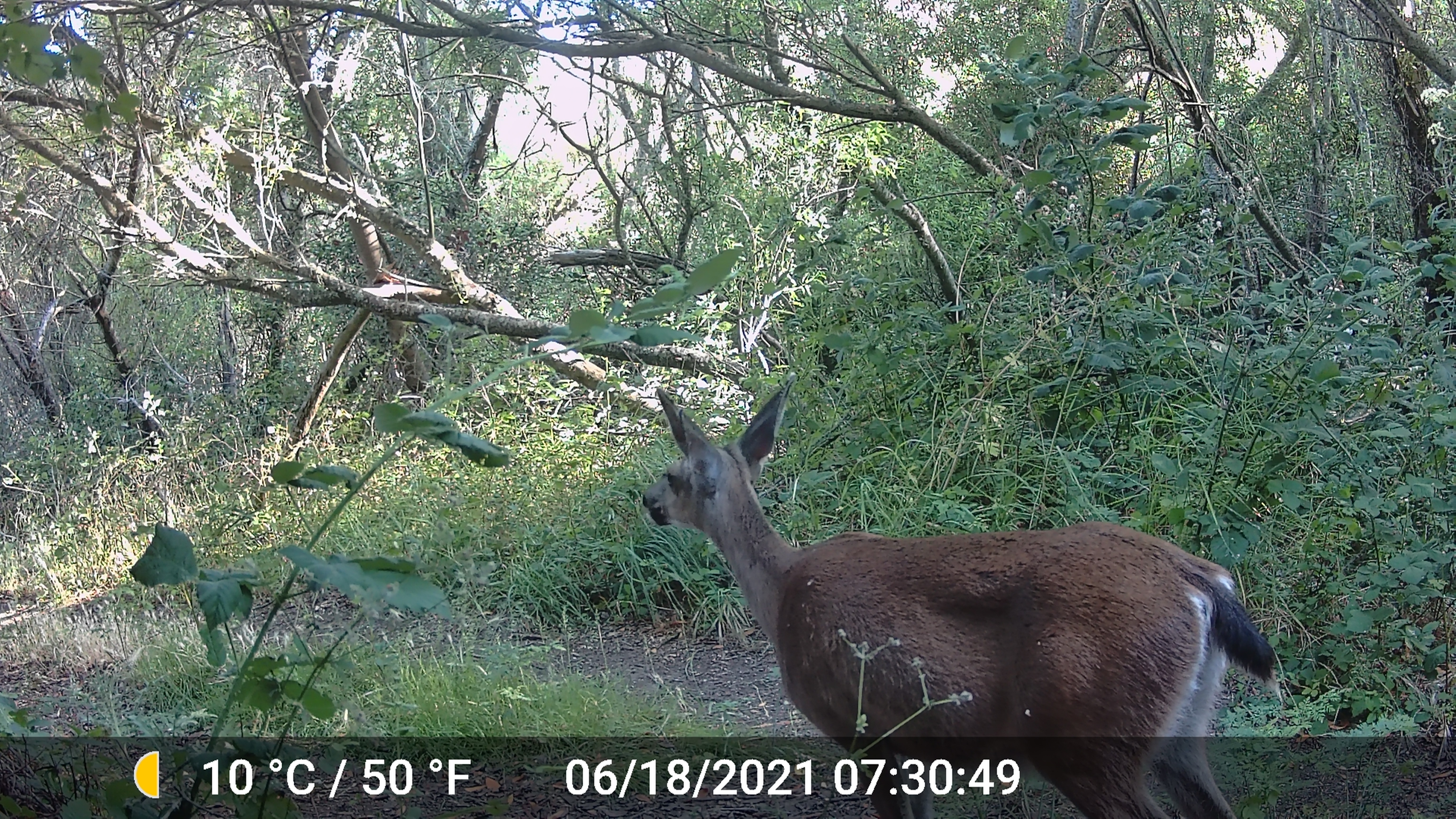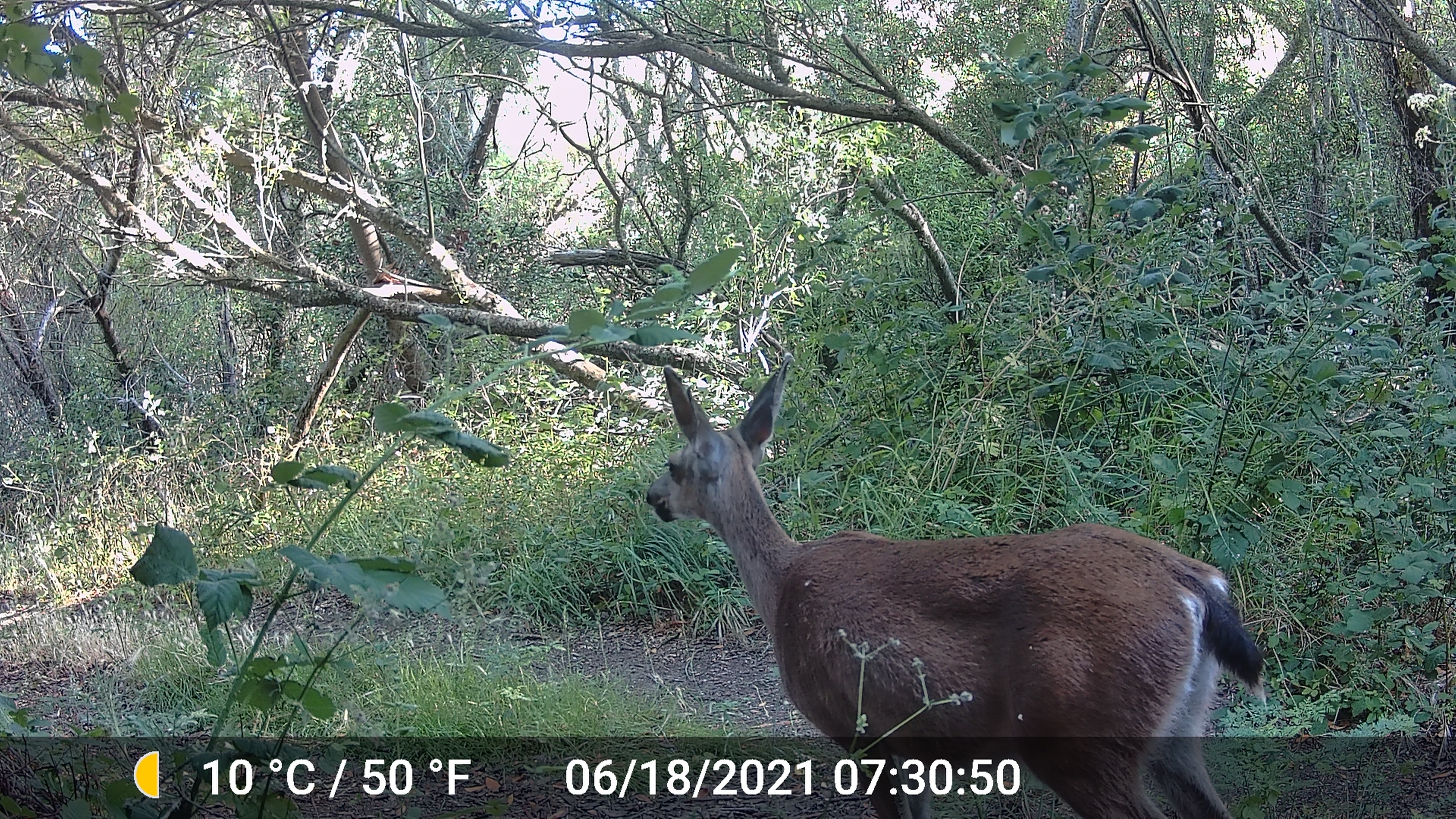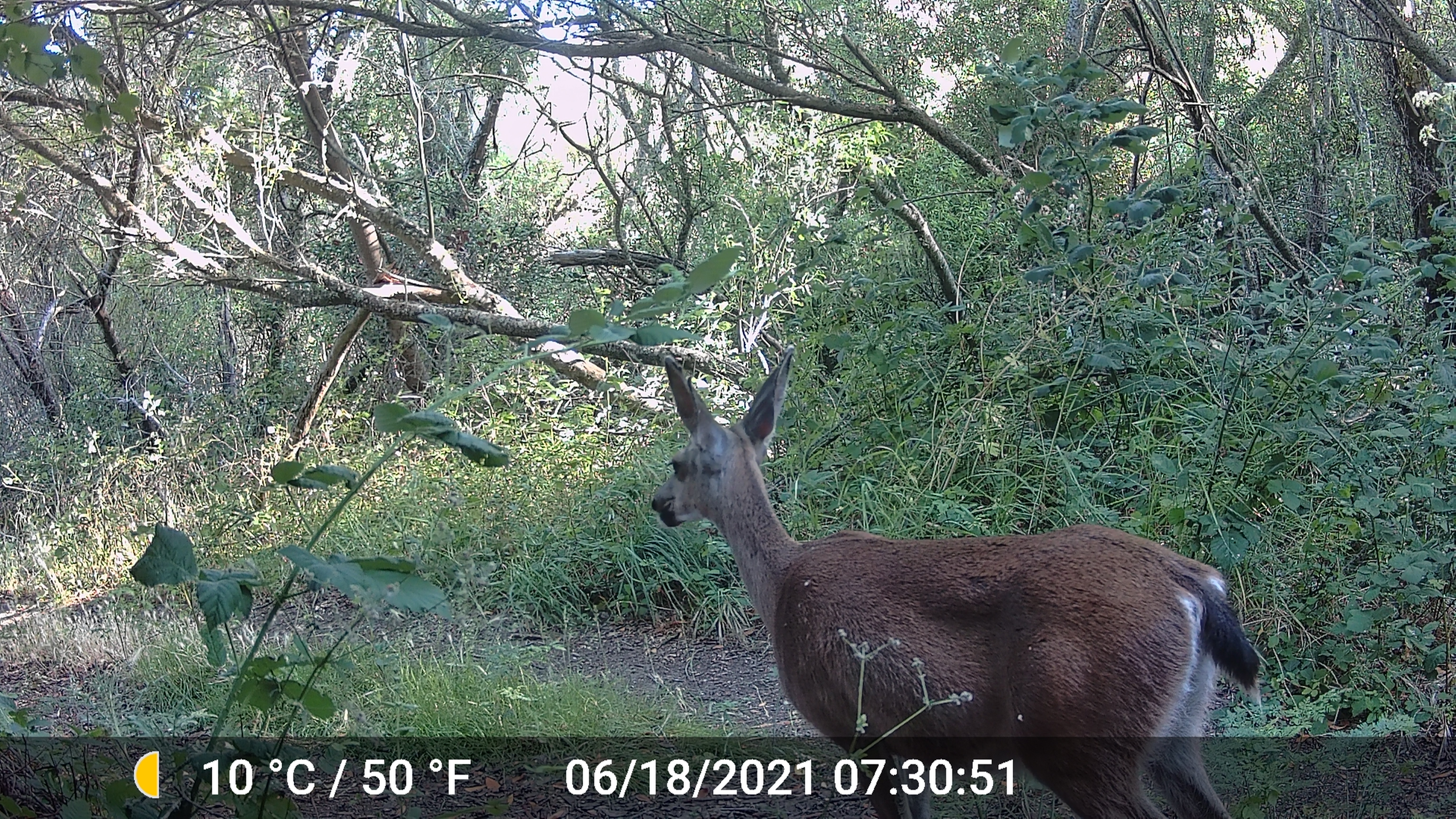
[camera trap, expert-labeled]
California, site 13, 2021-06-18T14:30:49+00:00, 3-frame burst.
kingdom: Animalia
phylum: Chordata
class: Mammalia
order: Artiodactyla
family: Cervidae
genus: Odocoileus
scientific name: Odocoileus hemionus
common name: mule deer